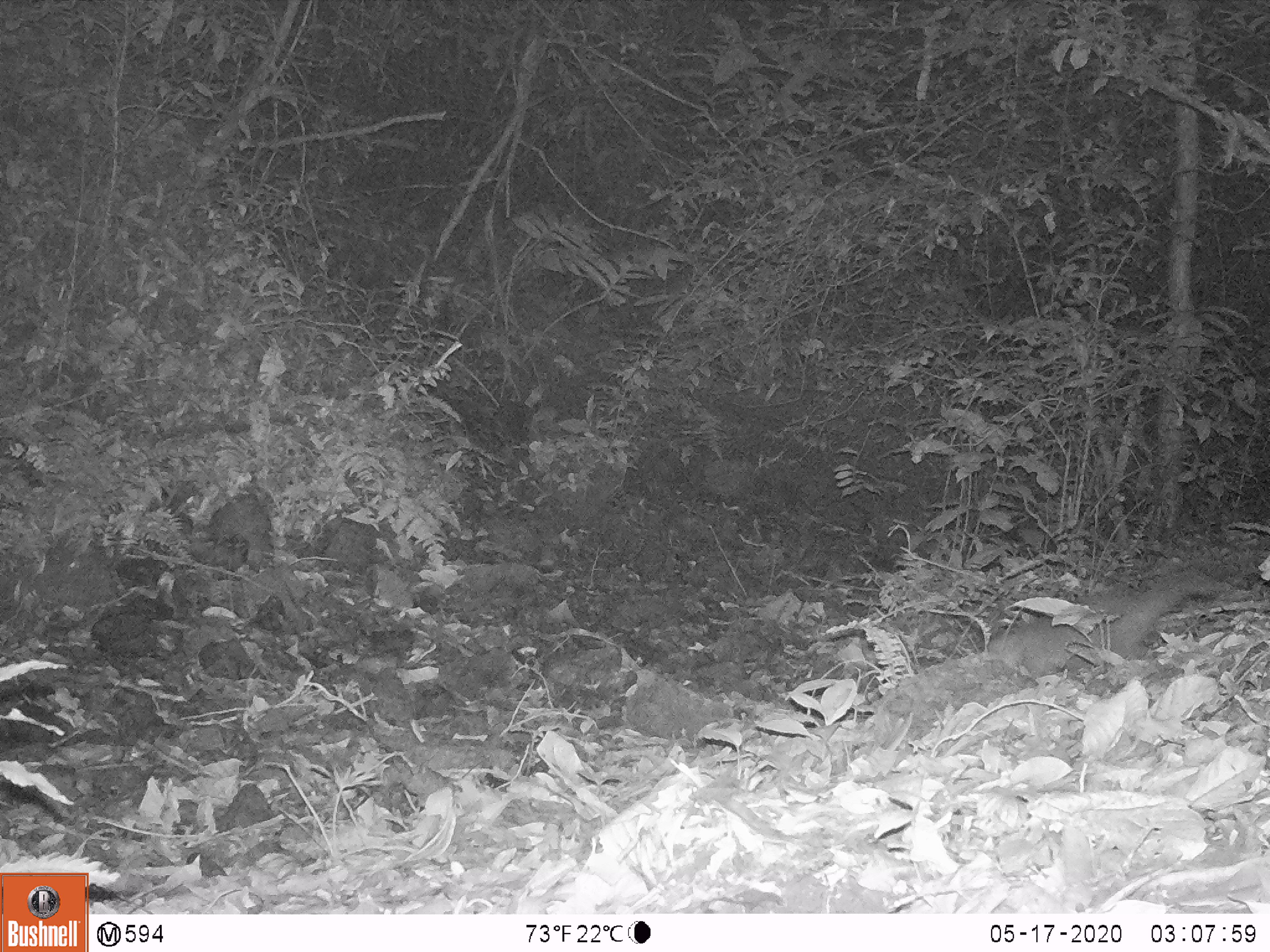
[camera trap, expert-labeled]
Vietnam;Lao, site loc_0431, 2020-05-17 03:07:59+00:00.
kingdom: Animalia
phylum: Chordata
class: Mammalia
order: Carnivora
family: Mustelidae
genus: Melogale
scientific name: Melogale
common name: ferret badger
Ferret badger (Melogale). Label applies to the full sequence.